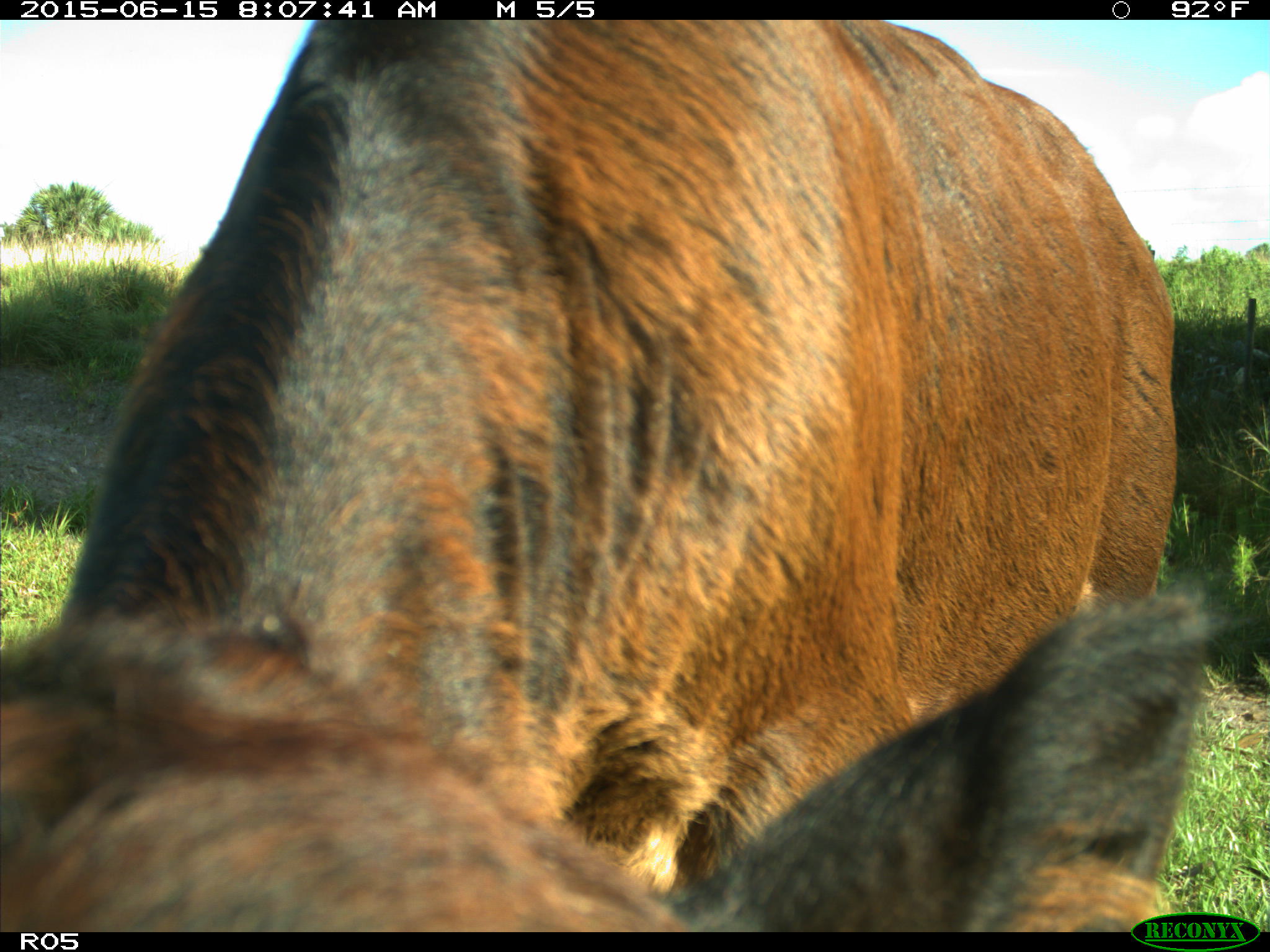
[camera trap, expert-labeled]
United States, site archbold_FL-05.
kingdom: Animalia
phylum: Chordata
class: Mammalia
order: Artiodactyla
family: Bovidae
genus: Bos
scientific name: Bos taurus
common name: domestic cow